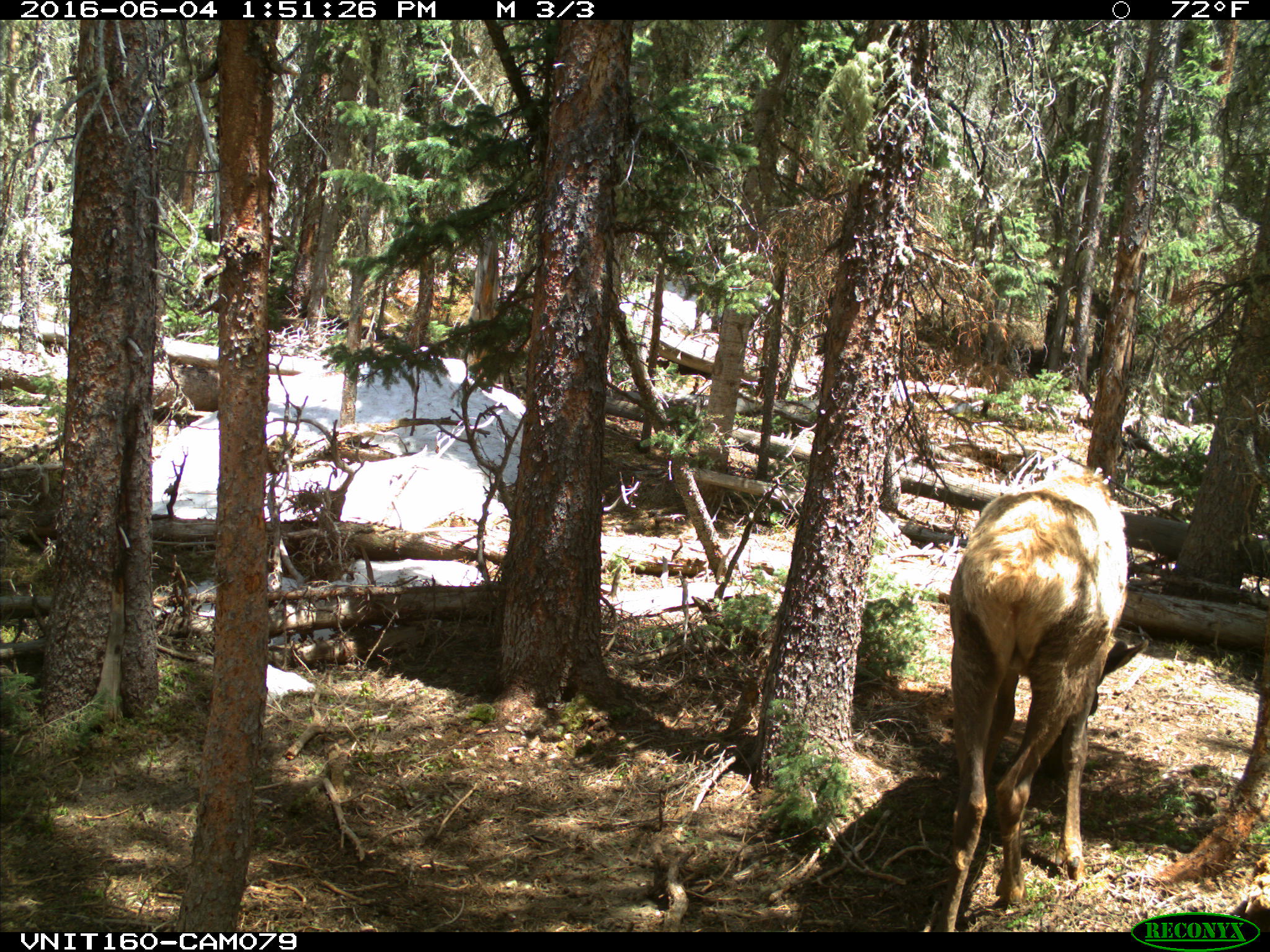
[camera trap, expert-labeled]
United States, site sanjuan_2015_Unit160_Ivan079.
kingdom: Animalia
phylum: Chordata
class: Mammalia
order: Artiodactyla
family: Cervidae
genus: Cervus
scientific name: Cervus elaphus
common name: red deer